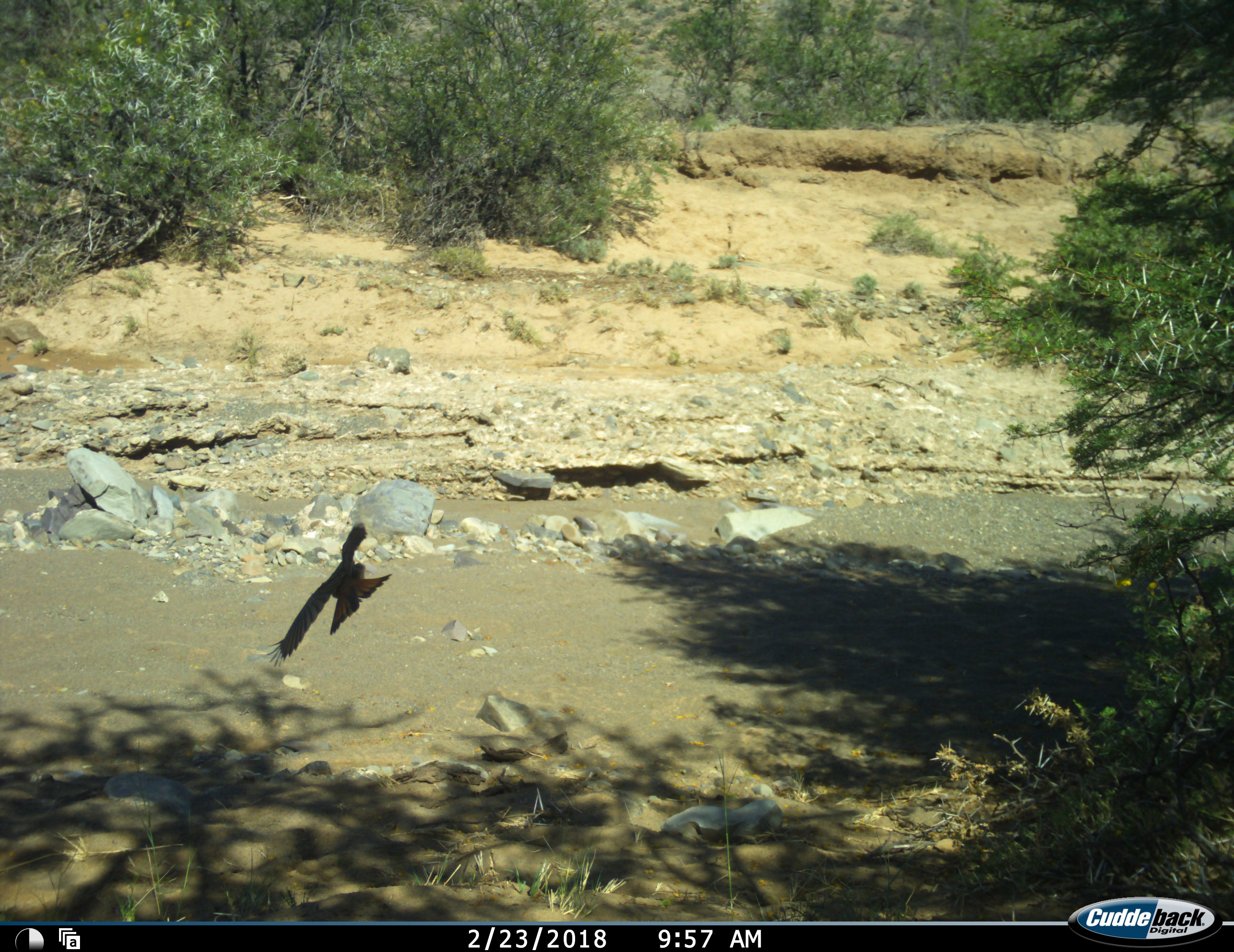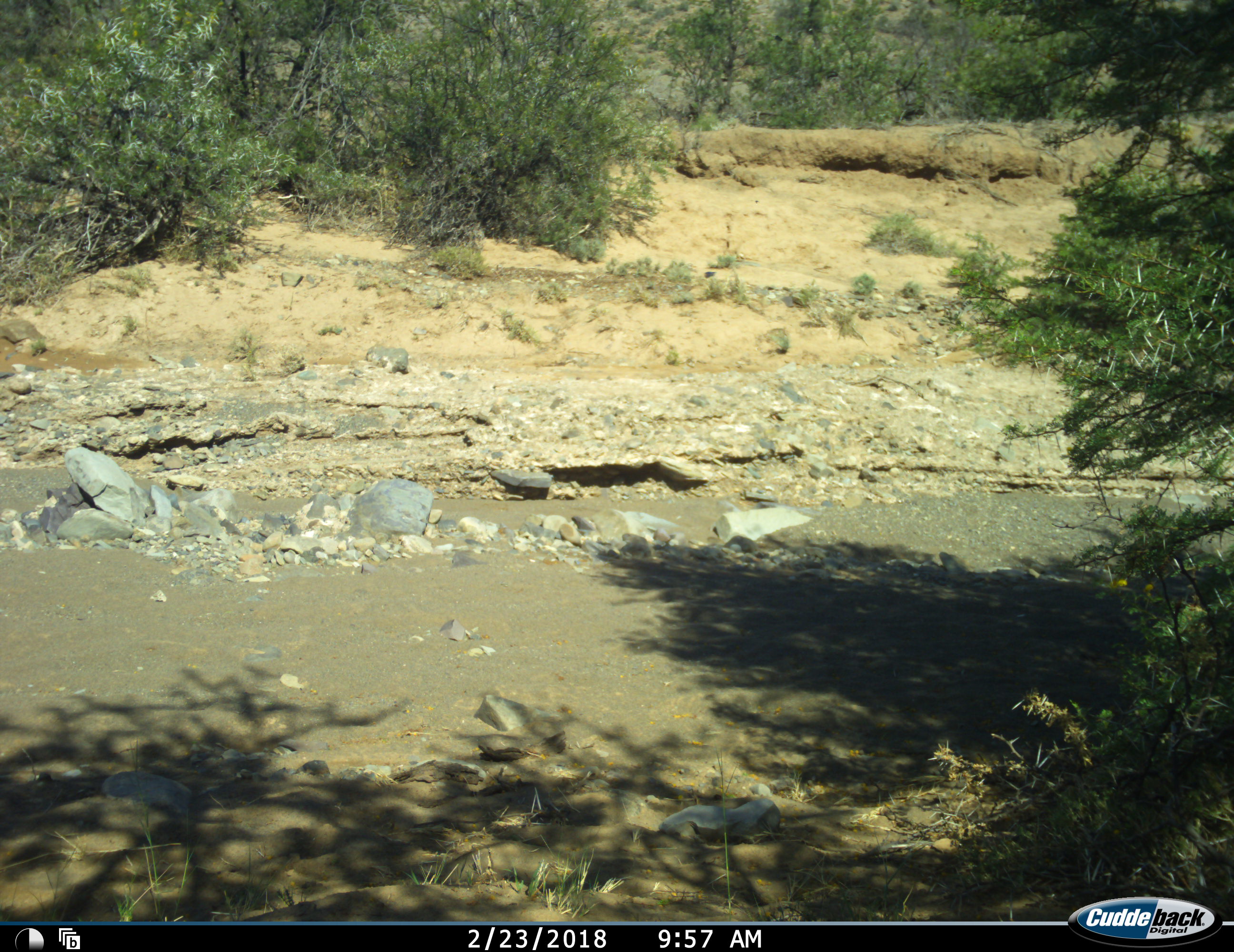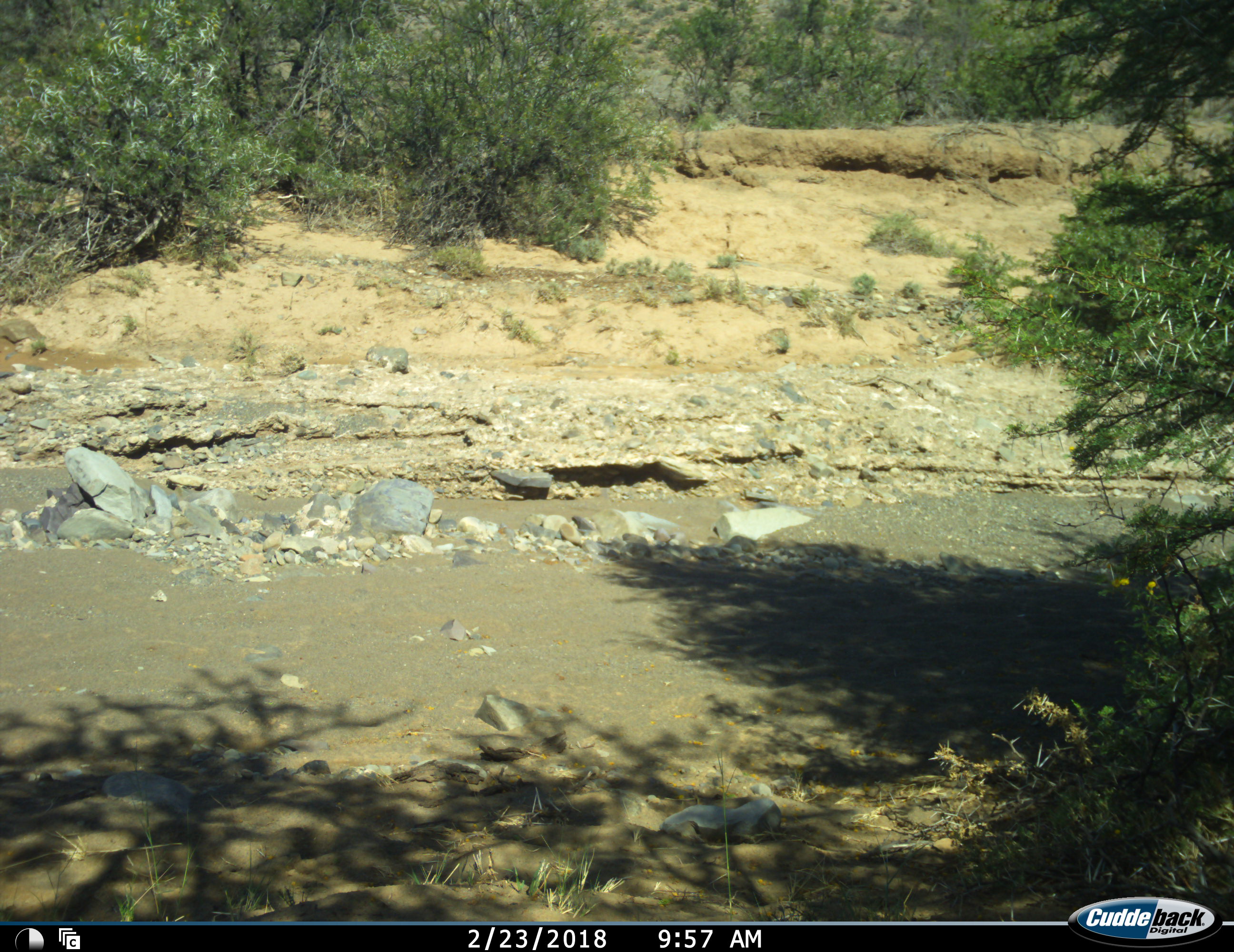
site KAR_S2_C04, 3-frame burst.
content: unidentified animal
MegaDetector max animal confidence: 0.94